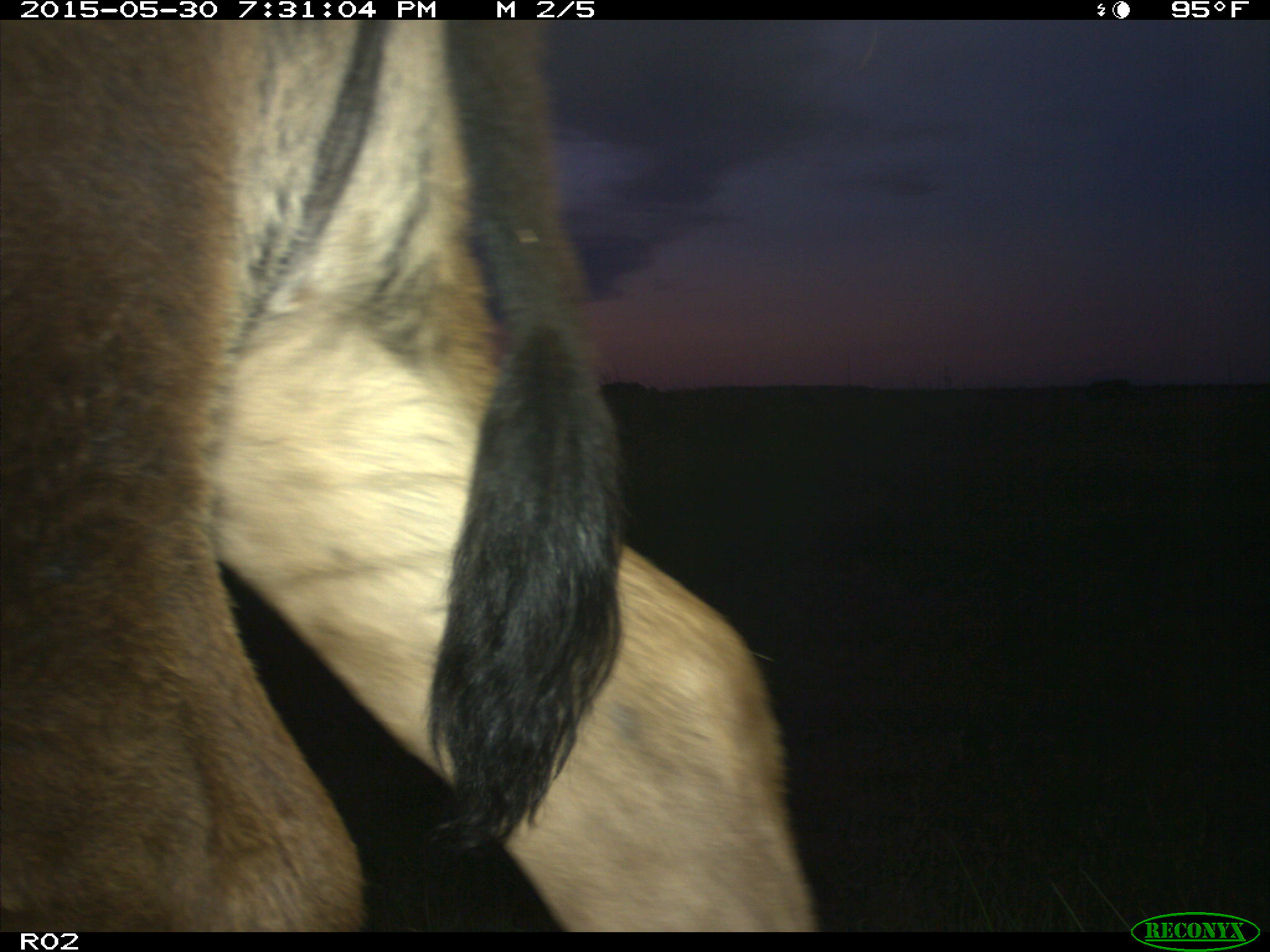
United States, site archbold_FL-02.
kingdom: Animalia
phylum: Chordata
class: Mammalia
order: Artiodactyla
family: Bovidae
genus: Bos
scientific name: Bos taurus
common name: domestic cow